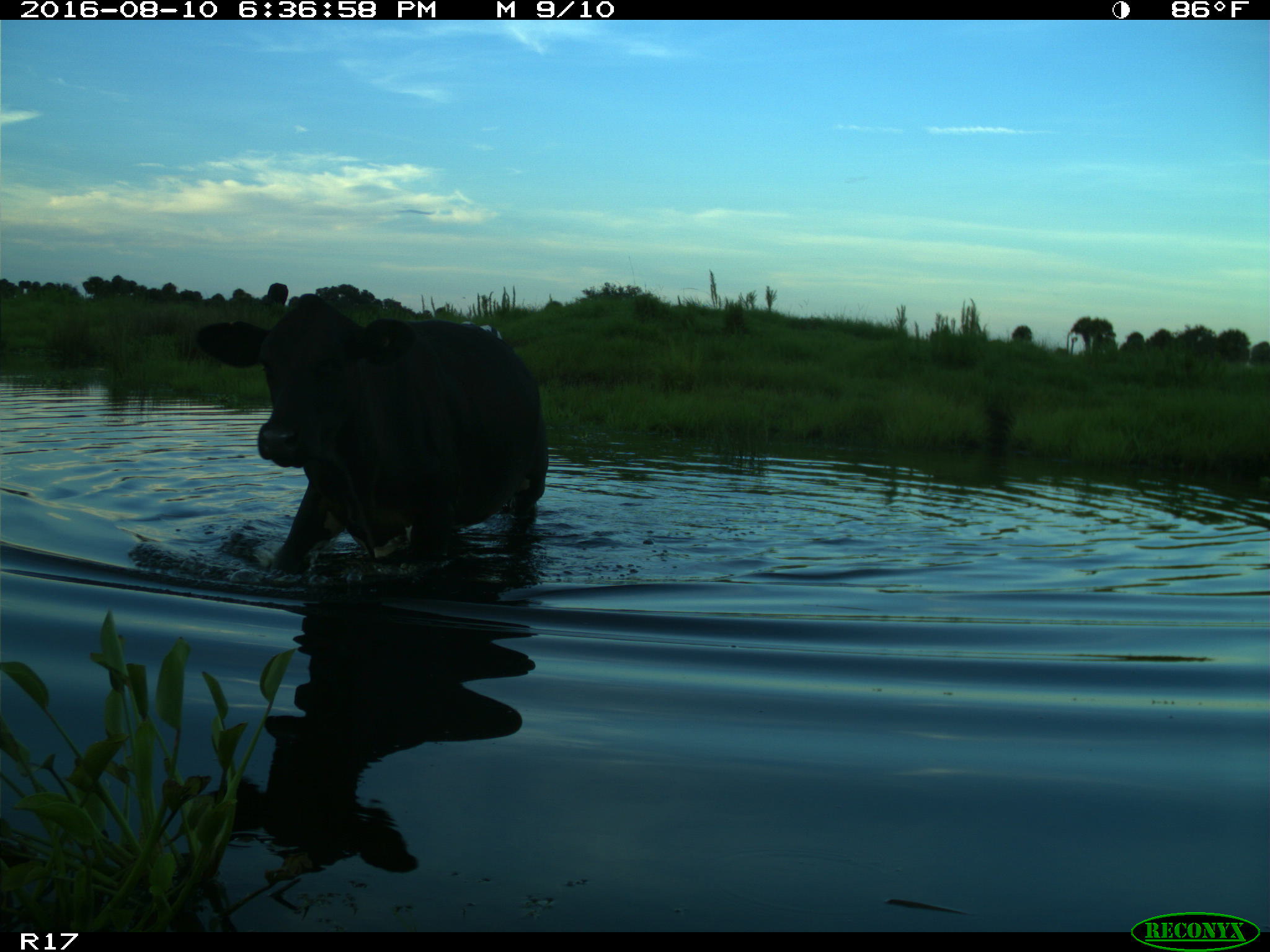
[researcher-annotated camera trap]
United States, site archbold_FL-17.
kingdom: Animalia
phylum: Chordata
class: Mammalia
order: Artiodactyla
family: Bovidae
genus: Bos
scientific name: Bos taurus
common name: domestic cow